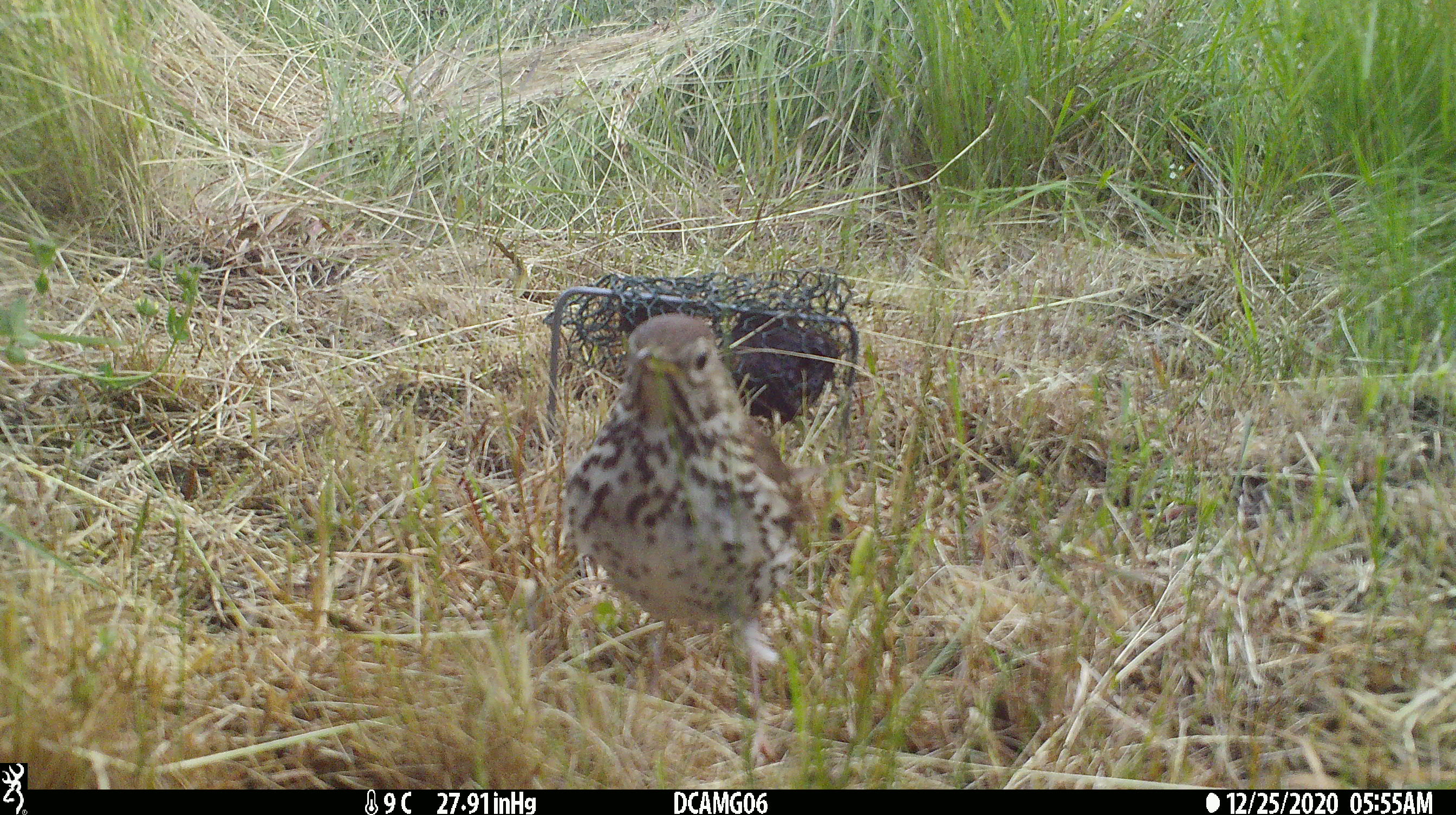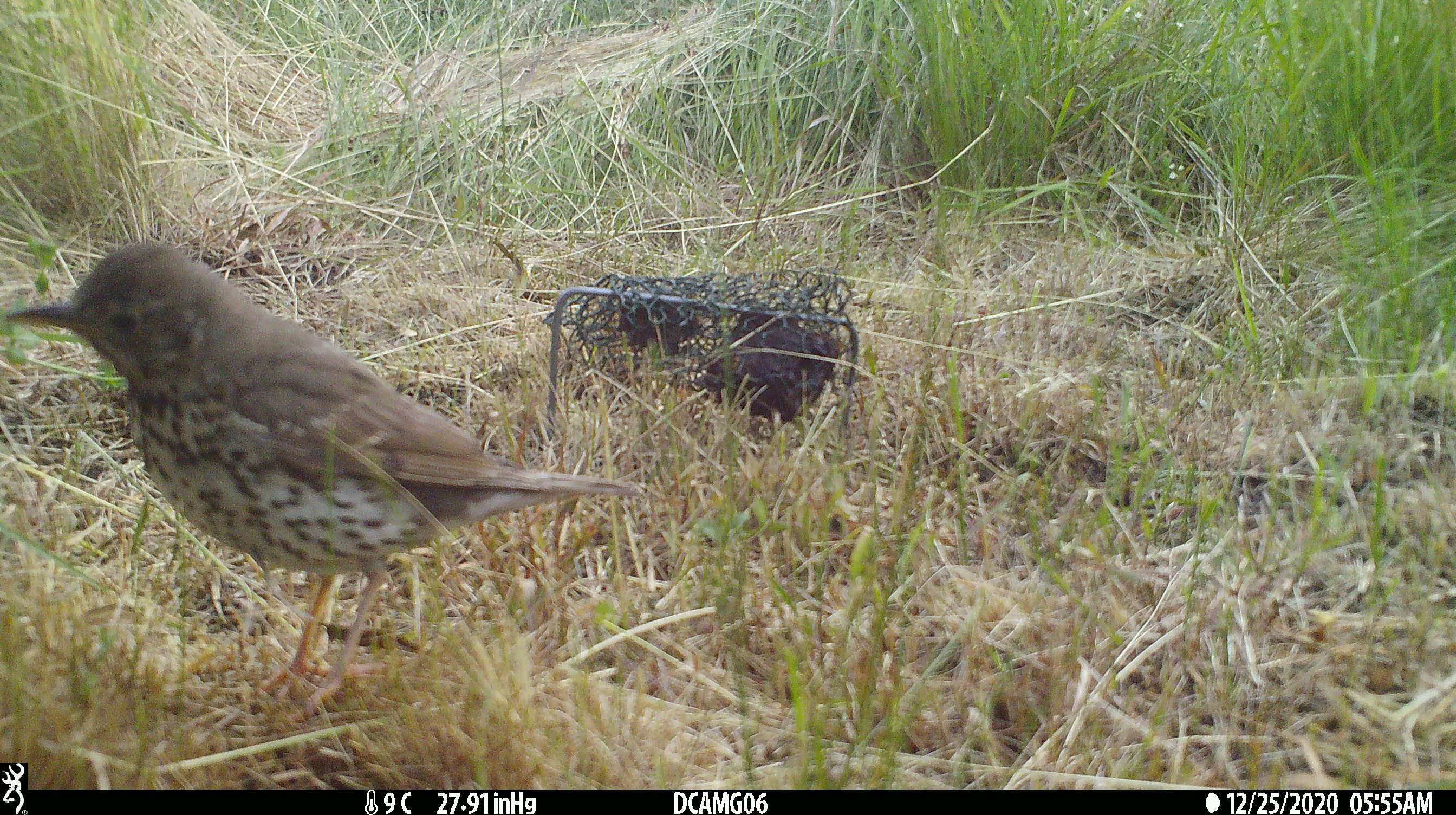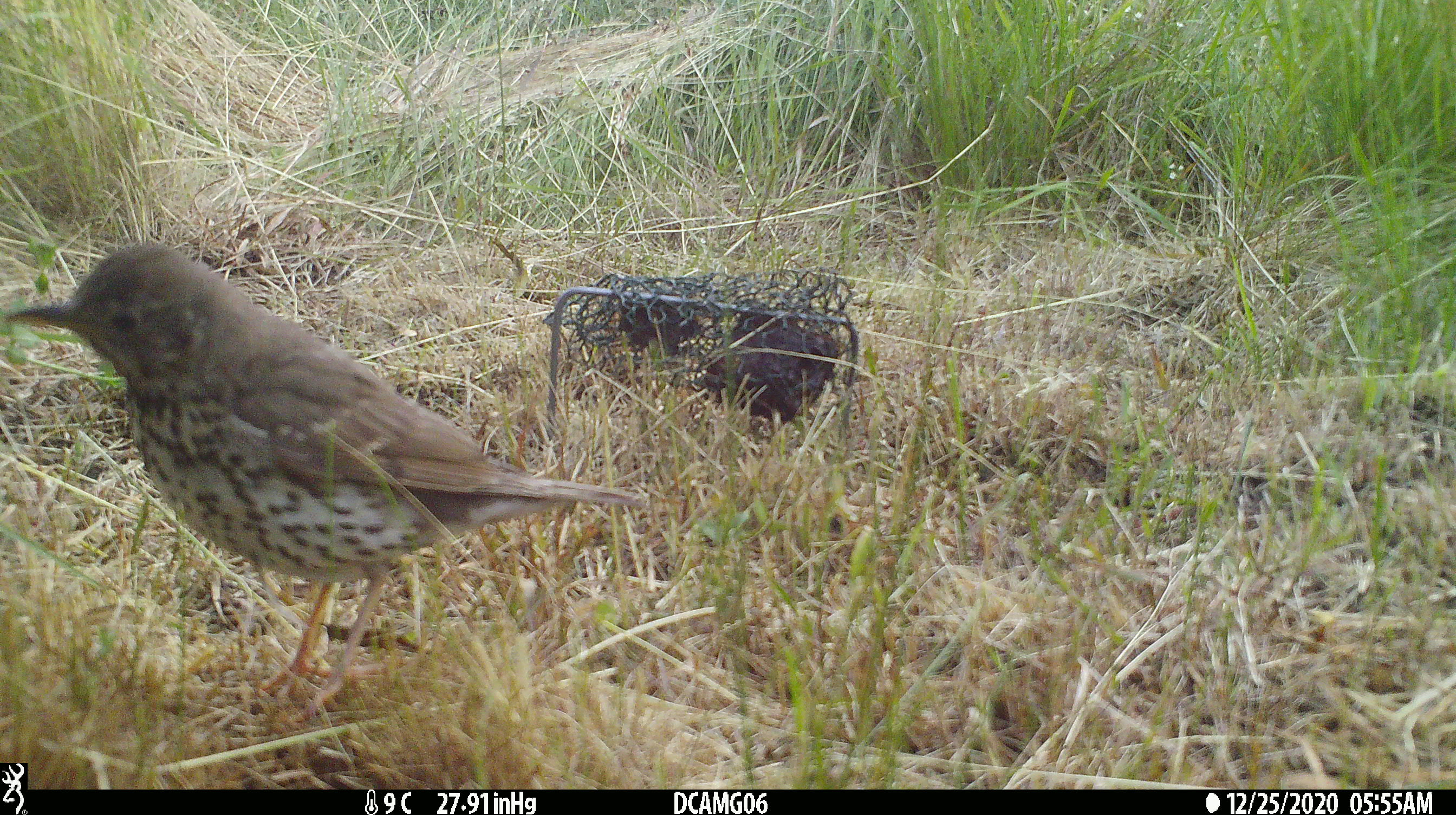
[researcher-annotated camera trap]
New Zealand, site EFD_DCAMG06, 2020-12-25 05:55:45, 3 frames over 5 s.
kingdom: Animalia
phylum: Chordata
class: Aves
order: Passeriformes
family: Turdidae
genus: Turdus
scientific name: Turdus philomelos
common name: song thrush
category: thrush